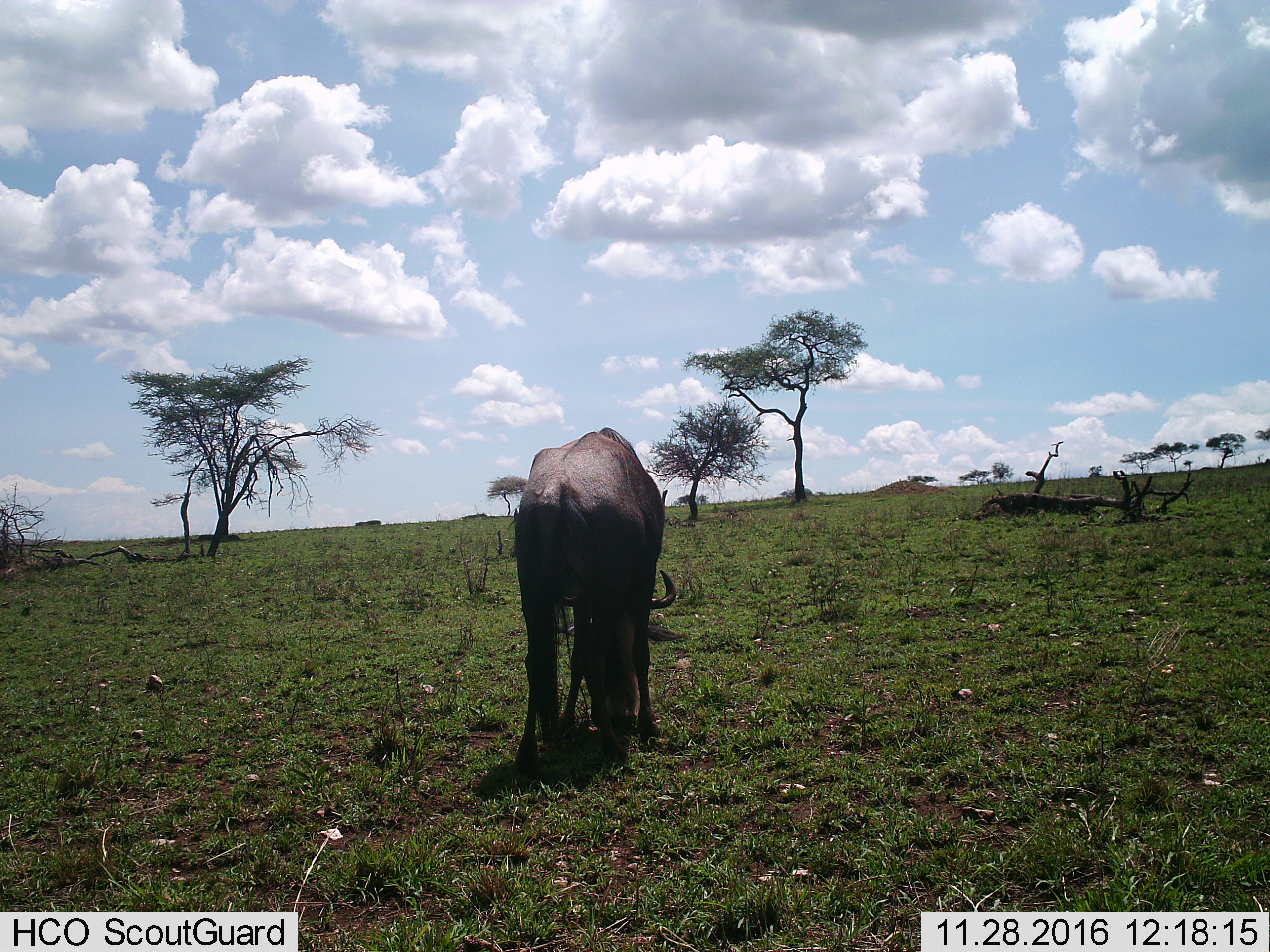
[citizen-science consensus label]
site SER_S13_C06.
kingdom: Animalia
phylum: Chordata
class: Mammalia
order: Artiodactyla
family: Bovidae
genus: Connochaetes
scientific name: Connochaetes taurinus taurinus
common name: blue wildebeest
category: wildebeestblue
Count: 1.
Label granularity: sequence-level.